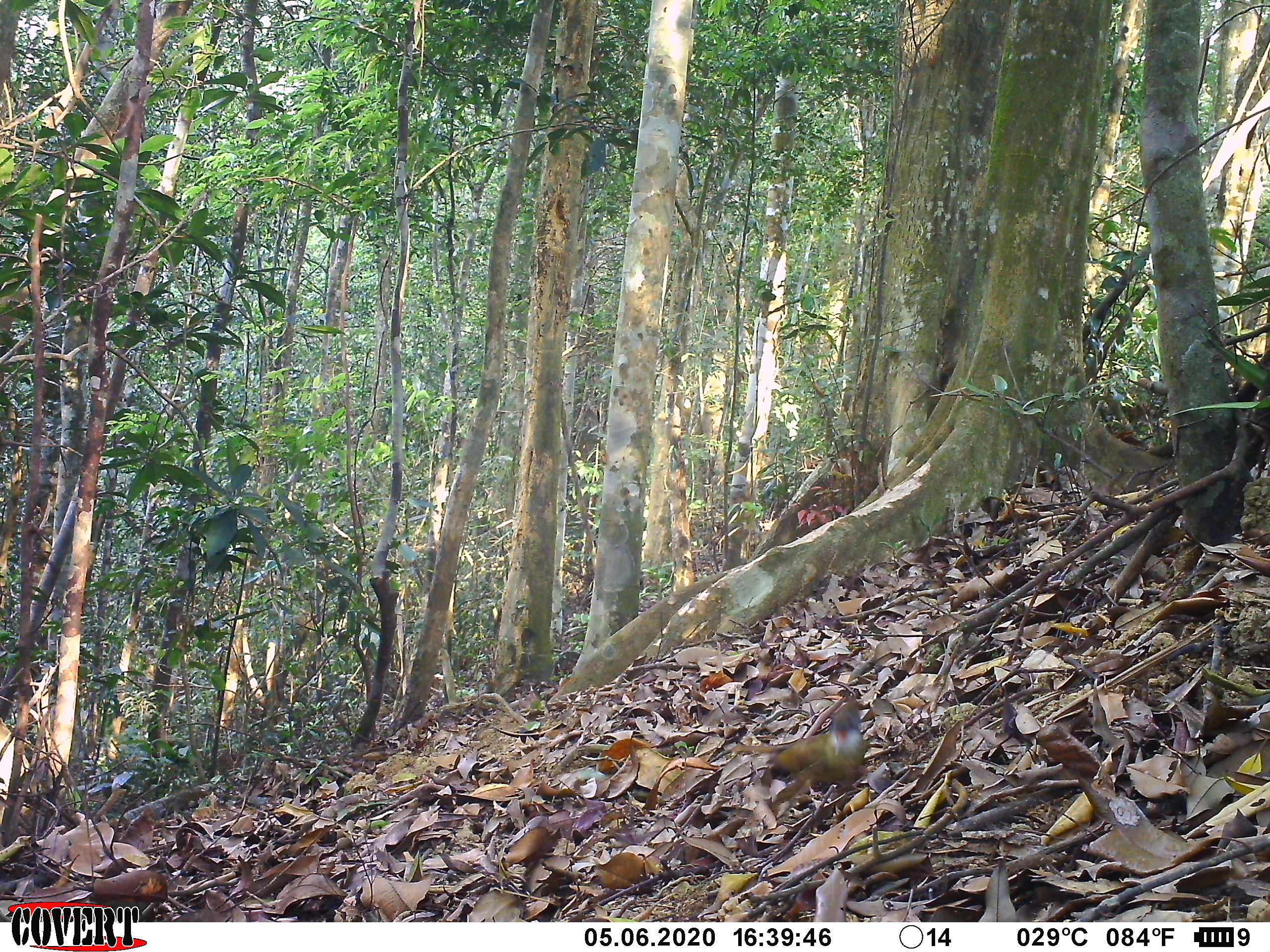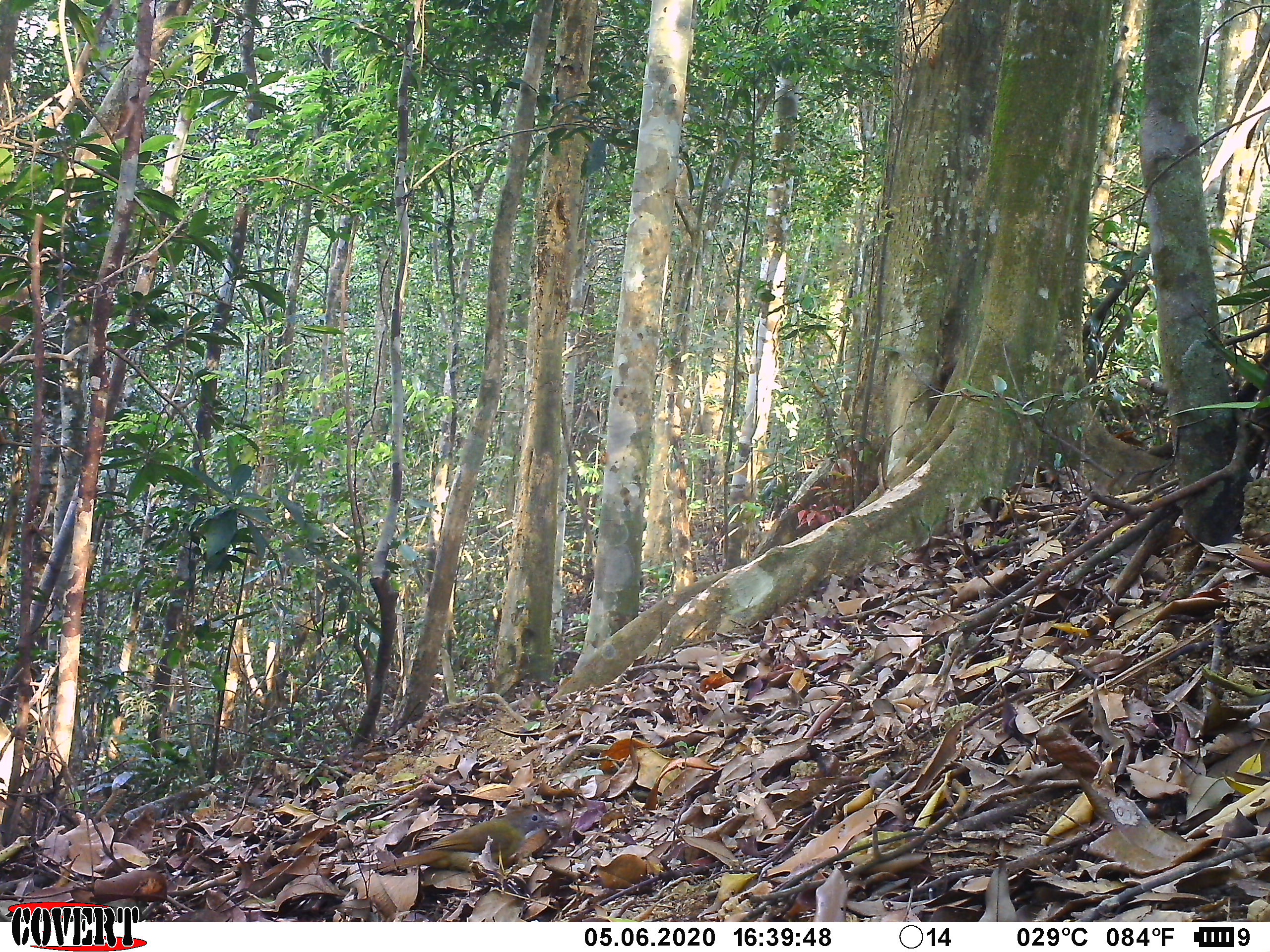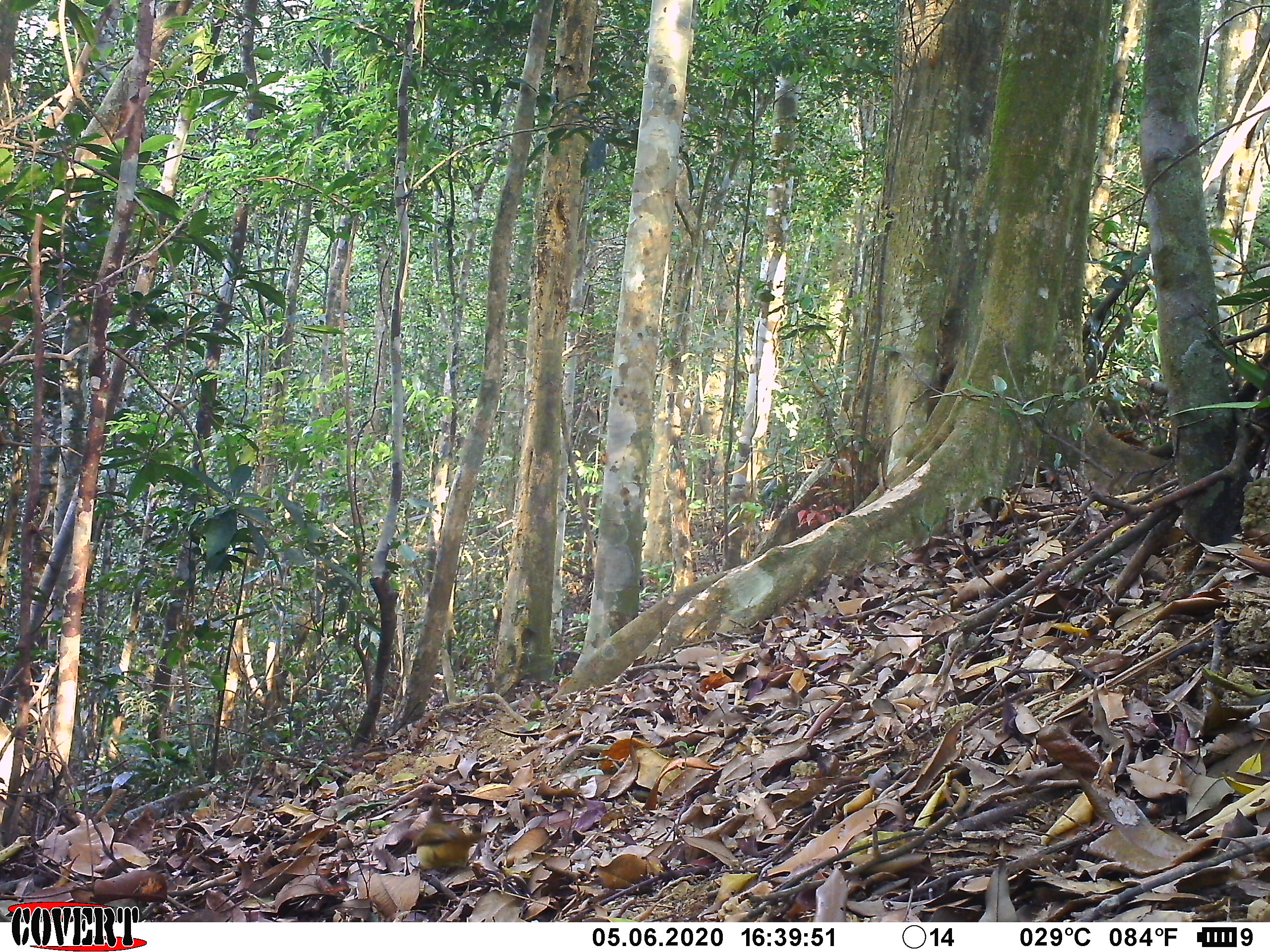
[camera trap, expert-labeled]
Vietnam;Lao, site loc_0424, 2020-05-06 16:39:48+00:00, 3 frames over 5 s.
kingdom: Animalia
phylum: Chordata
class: Aves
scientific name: Aves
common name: bird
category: unidentified bird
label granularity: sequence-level